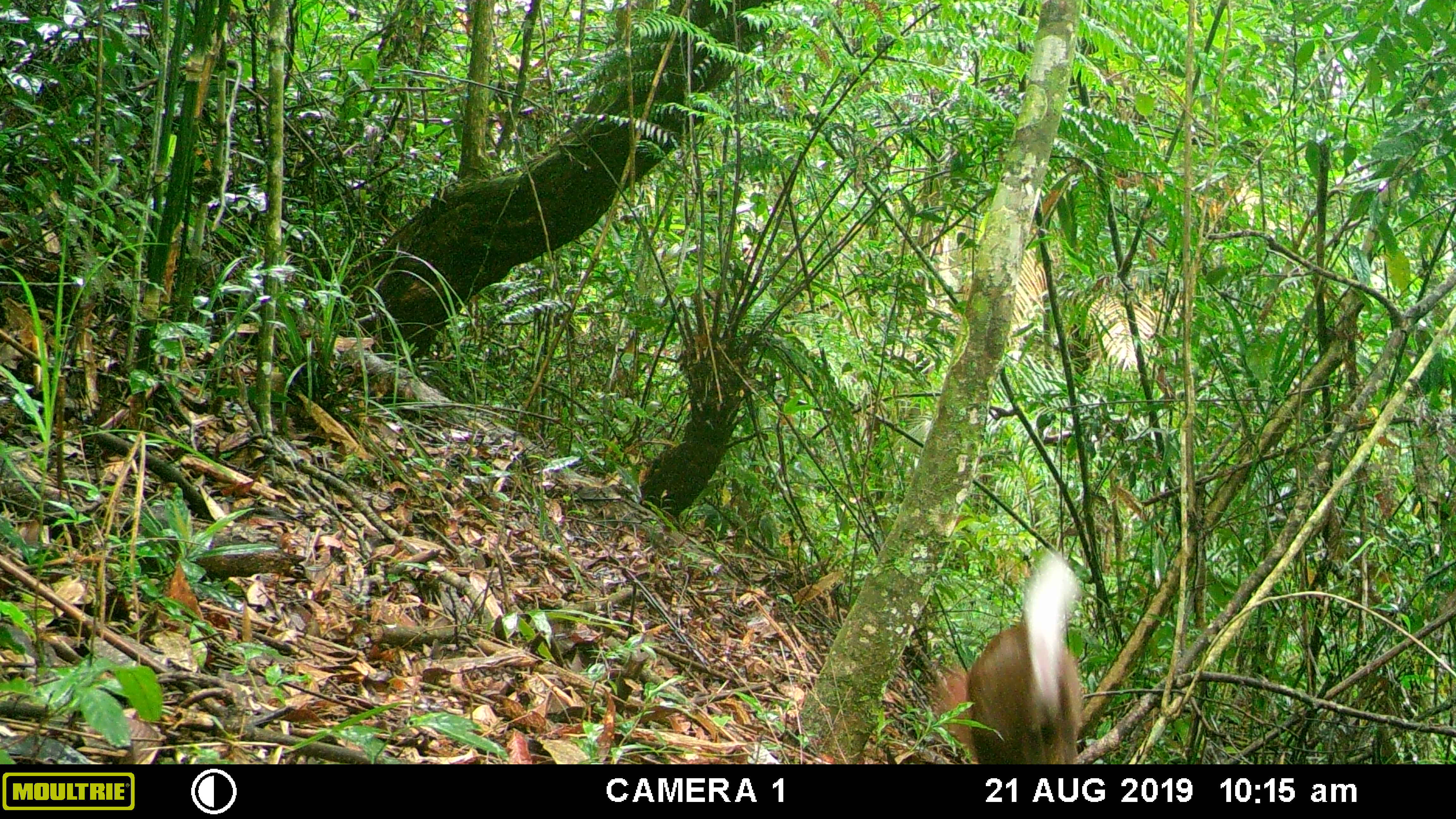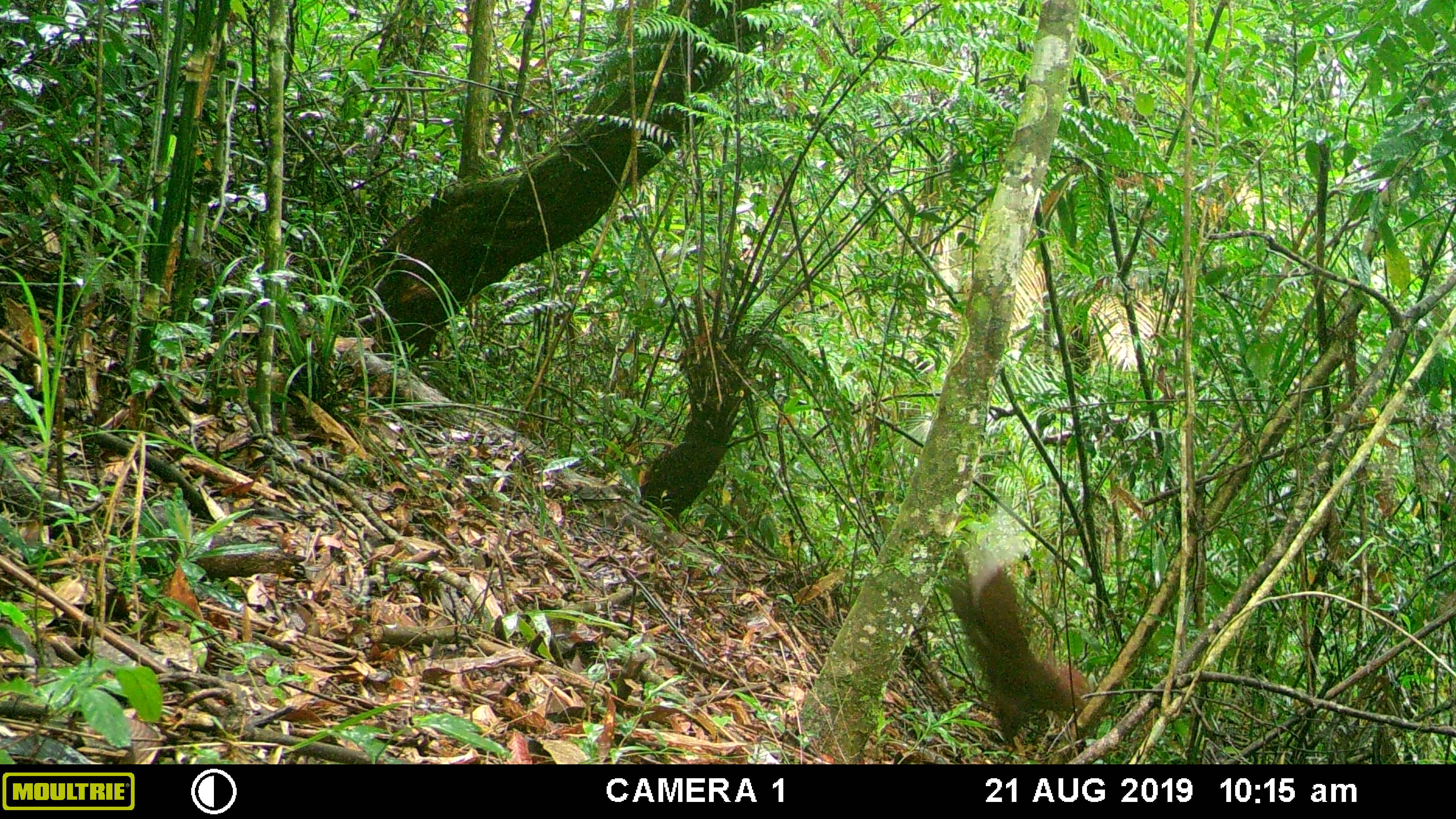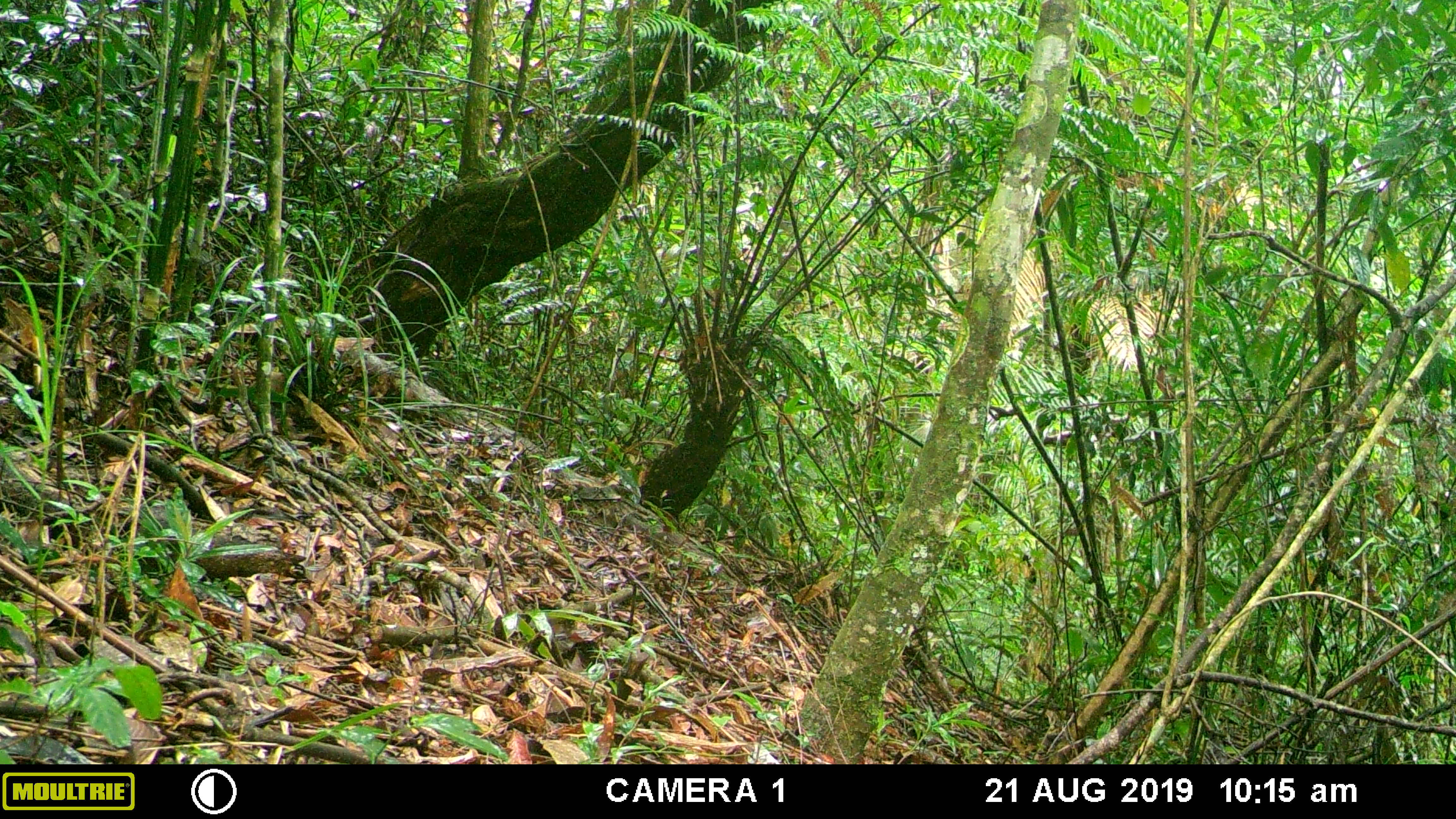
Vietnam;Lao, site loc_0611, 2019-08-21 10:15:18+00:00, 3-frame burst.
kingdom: Animalia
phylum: Chordata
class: Mammalia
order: Artiodactyla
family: Cervidae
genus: Muntiacus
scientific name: Muntiacus rooseveltorum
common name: roosevelt's muntjac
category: roosevelts muntjac group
Roosevelts muntjac group (roosevelt's muntjac) (Muntiacus rooseveltorum). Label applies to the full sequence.